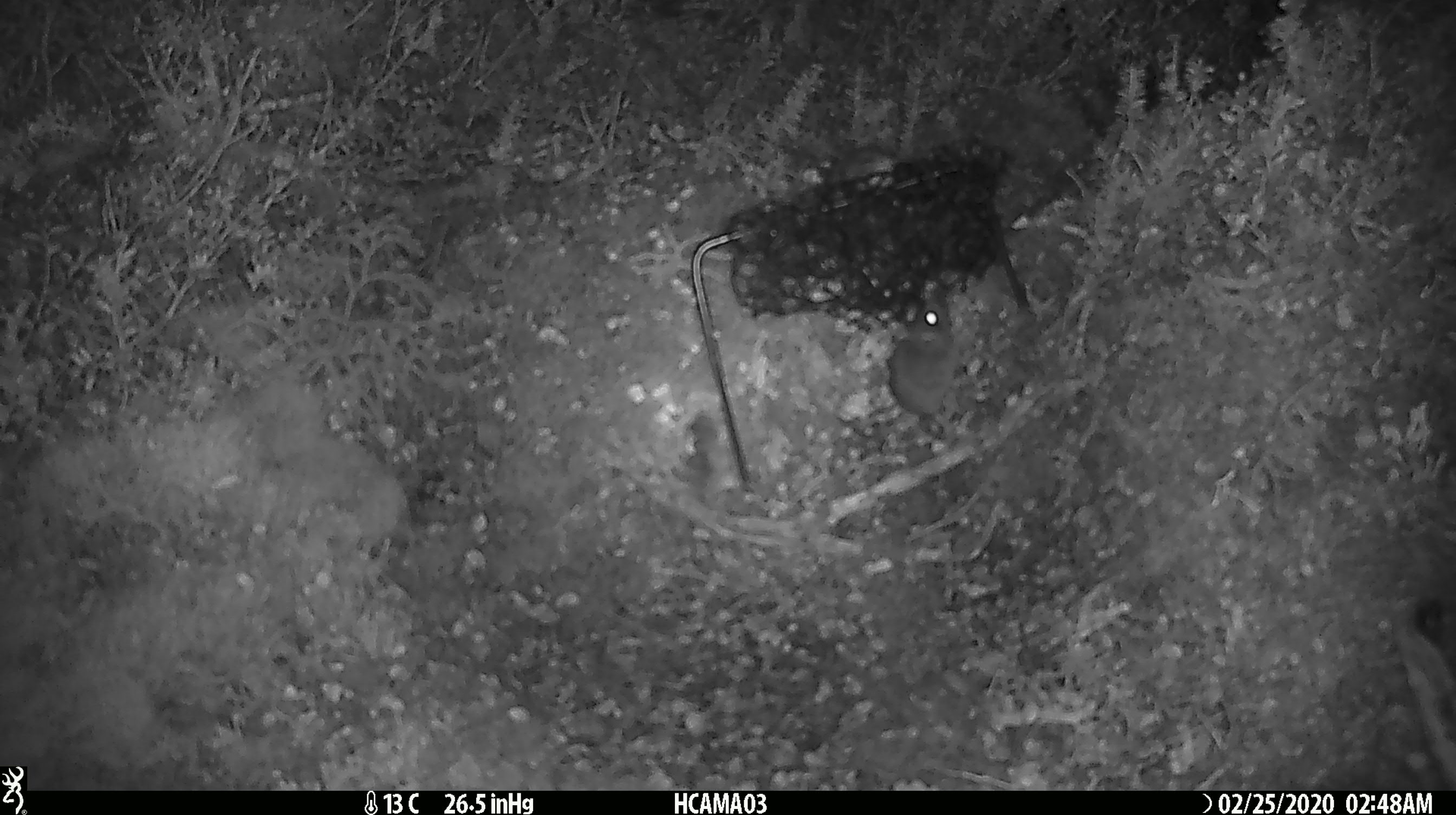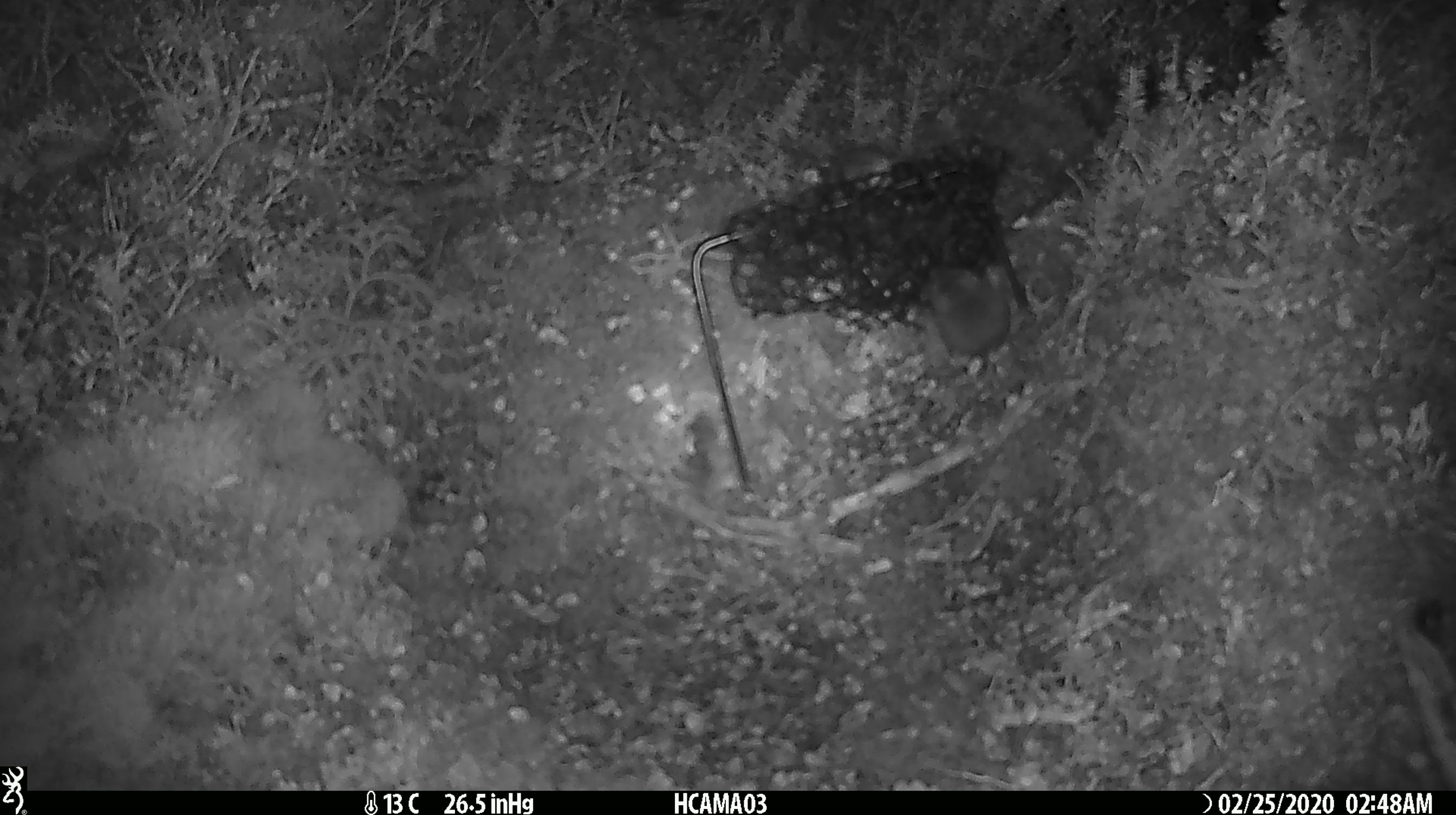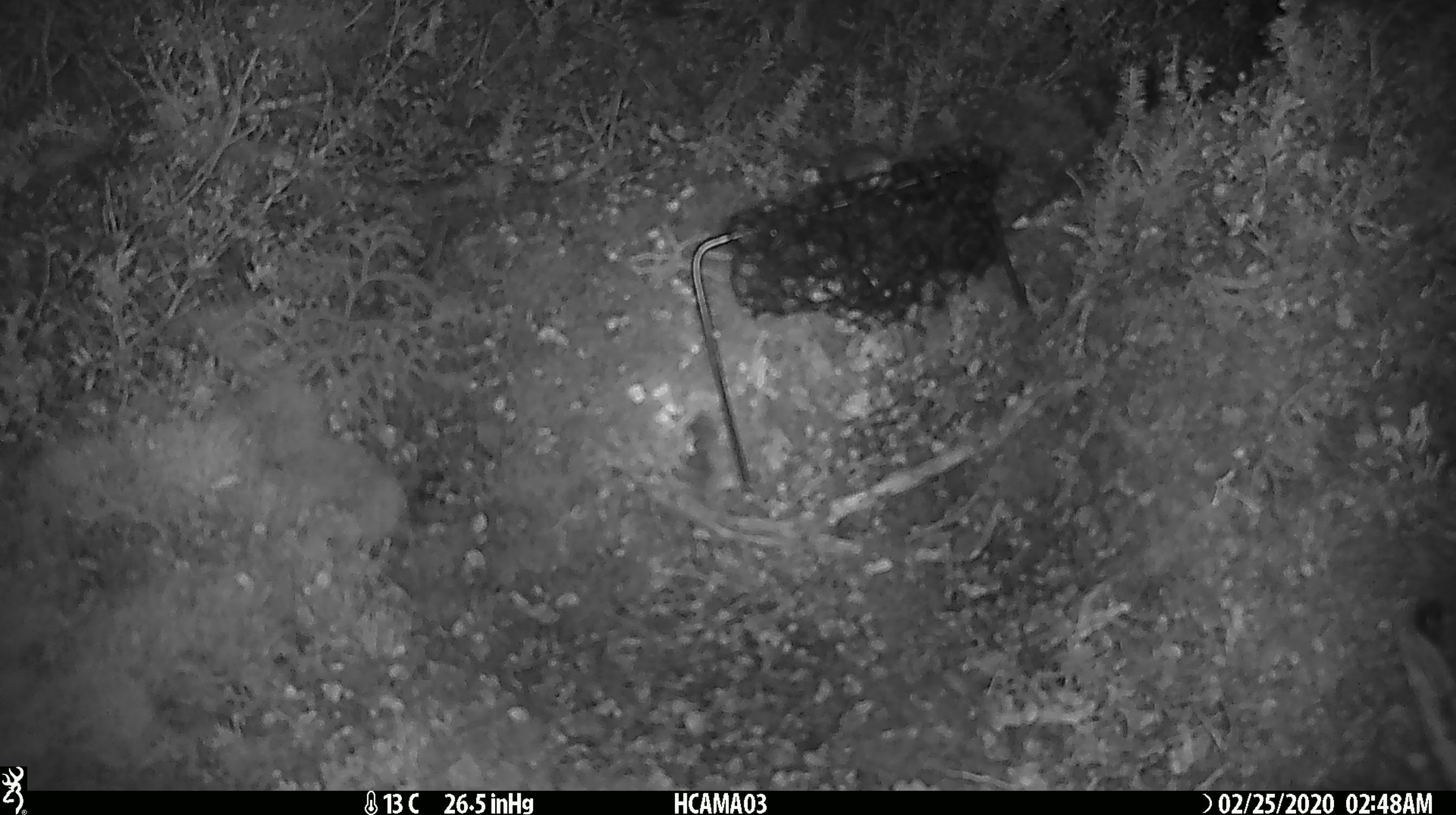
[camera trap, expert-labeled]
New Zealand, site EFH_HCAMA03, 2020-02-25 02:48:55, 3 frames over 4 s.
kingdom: Animalia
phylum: Chordata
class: Mammalia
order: Rodentia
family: Muridae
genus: Mus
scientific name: Mus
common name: mouse